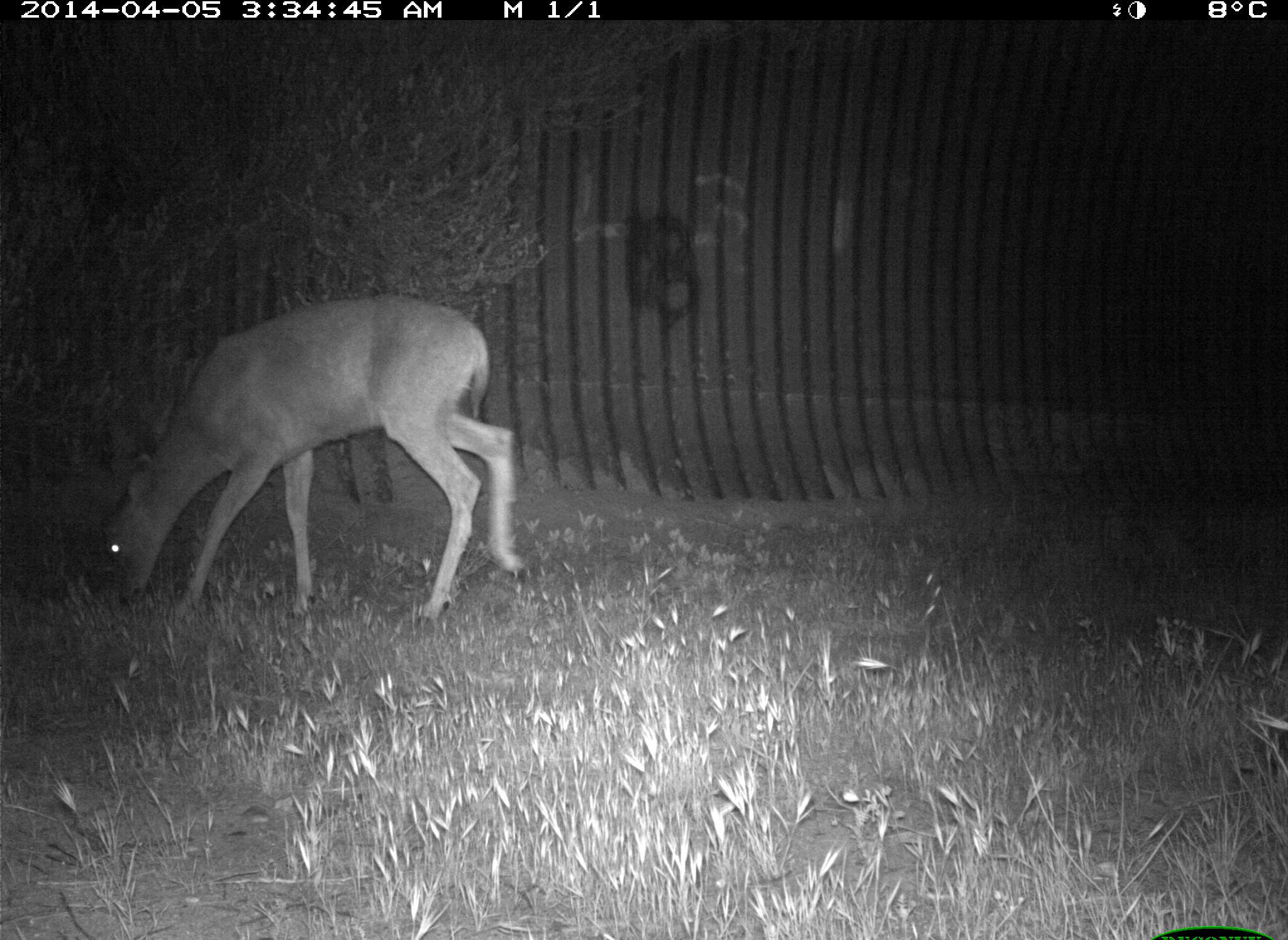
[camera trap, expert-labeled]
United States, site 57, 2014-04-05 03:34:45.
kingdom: Animalia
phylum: Chordata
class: Mammalia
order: Artiodactyla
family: Cervidae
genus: Odocoileus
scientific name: Odocoileus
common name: deer